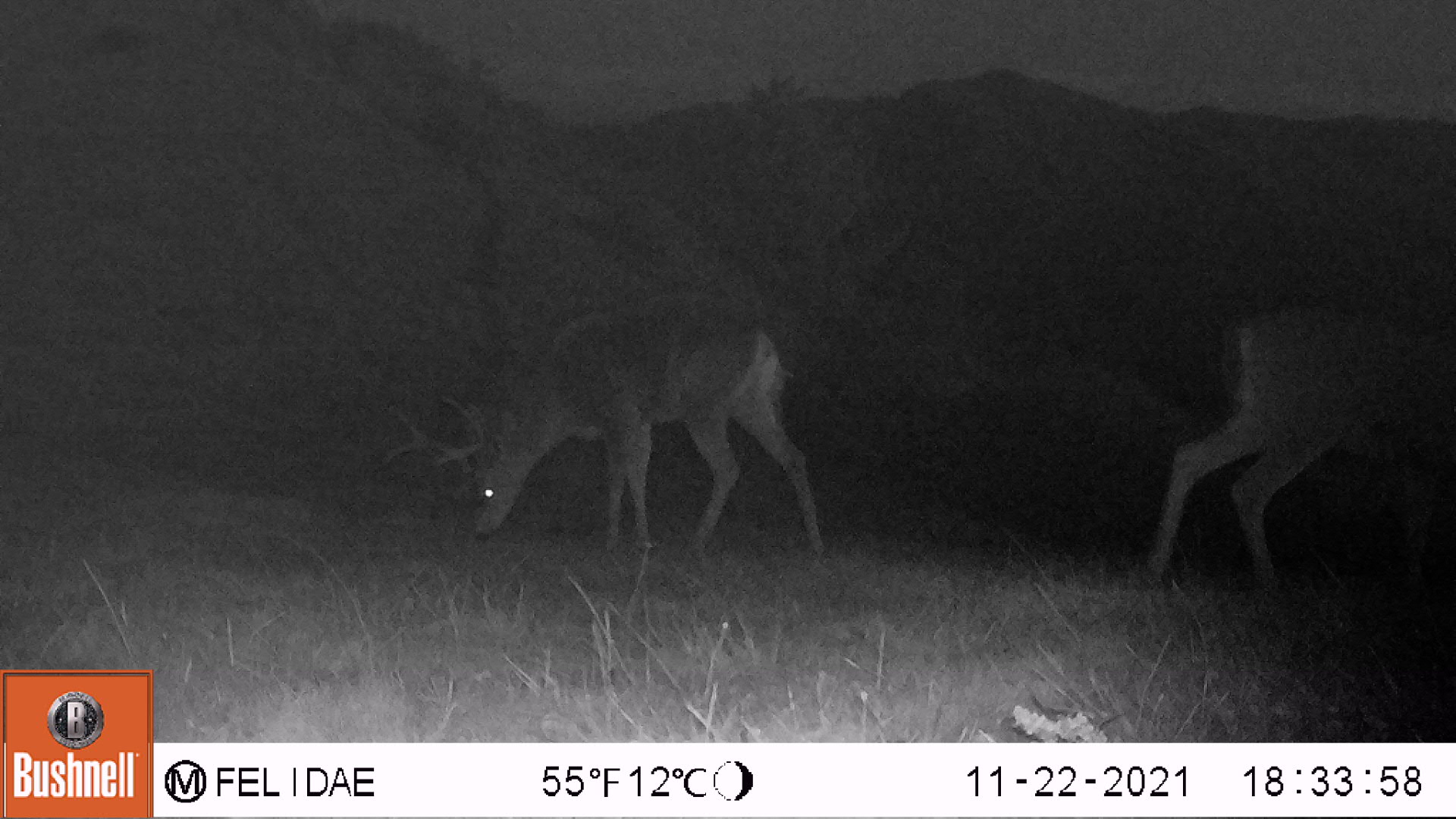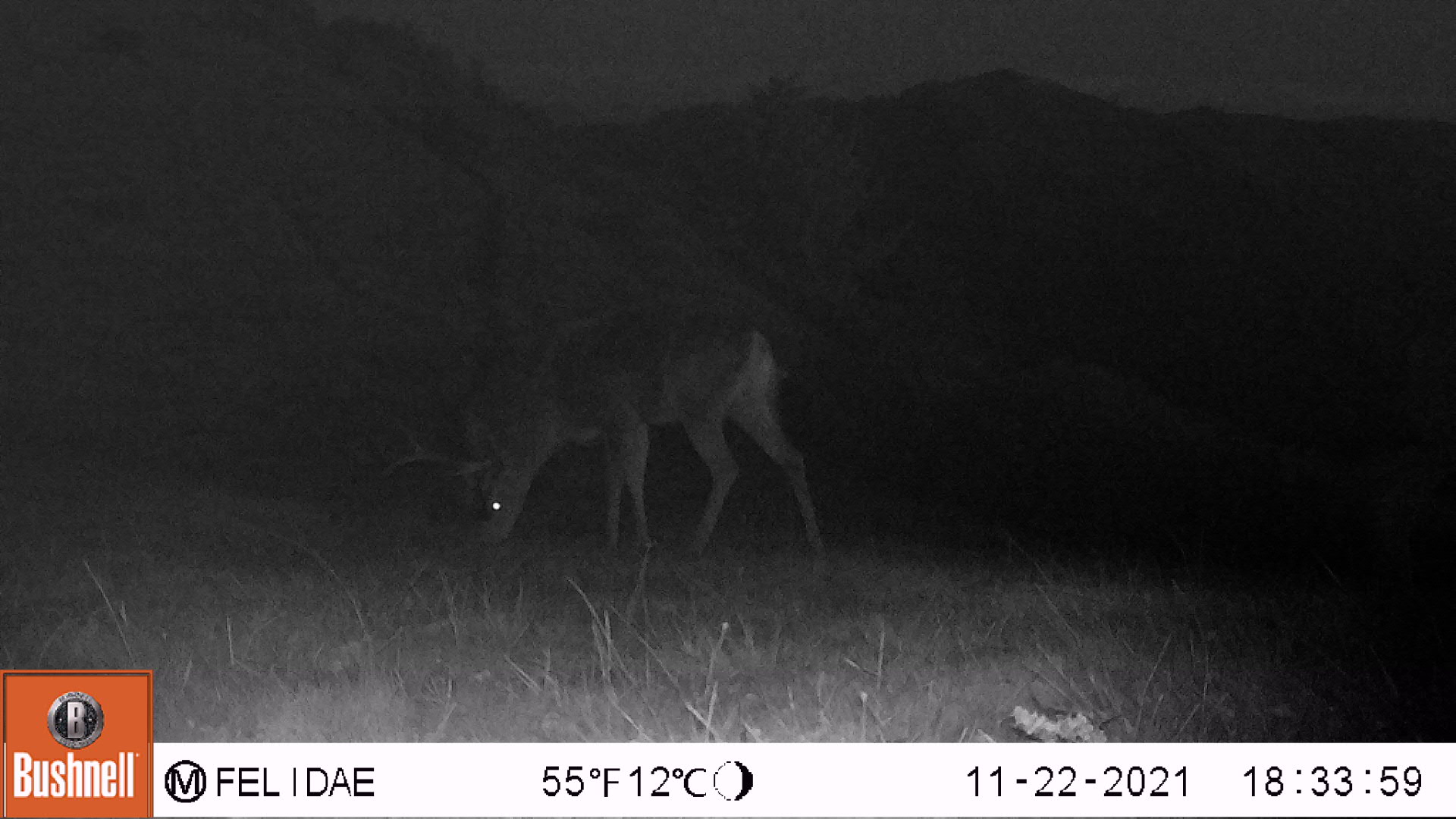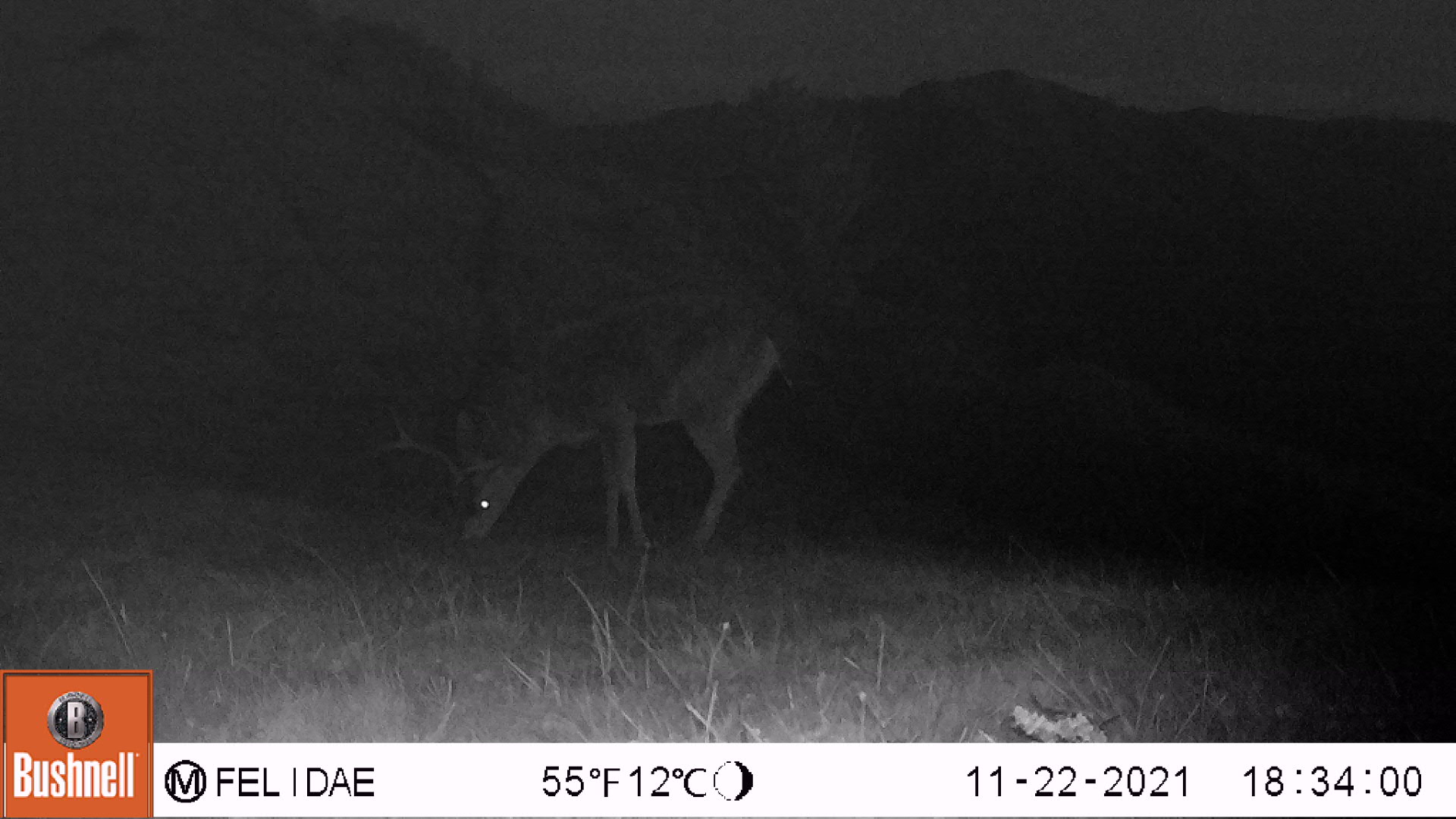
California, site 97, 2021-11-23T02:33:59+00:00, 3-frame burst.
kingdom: Animalia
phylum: Chordata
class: Mammalia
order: Artiodactyla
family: Cervidae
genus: Odocoileus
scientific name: Odocoileus hemionus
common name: mule deer